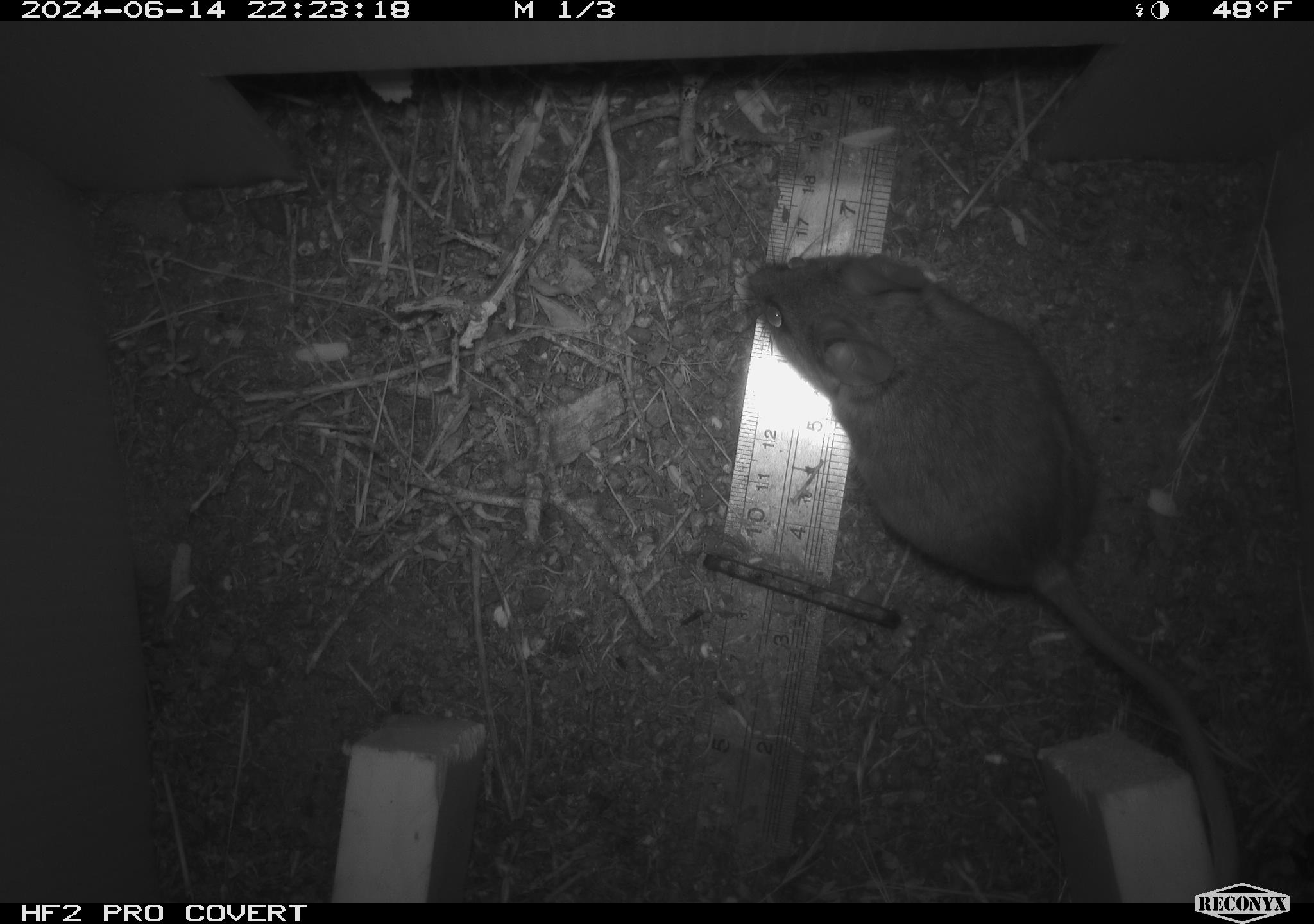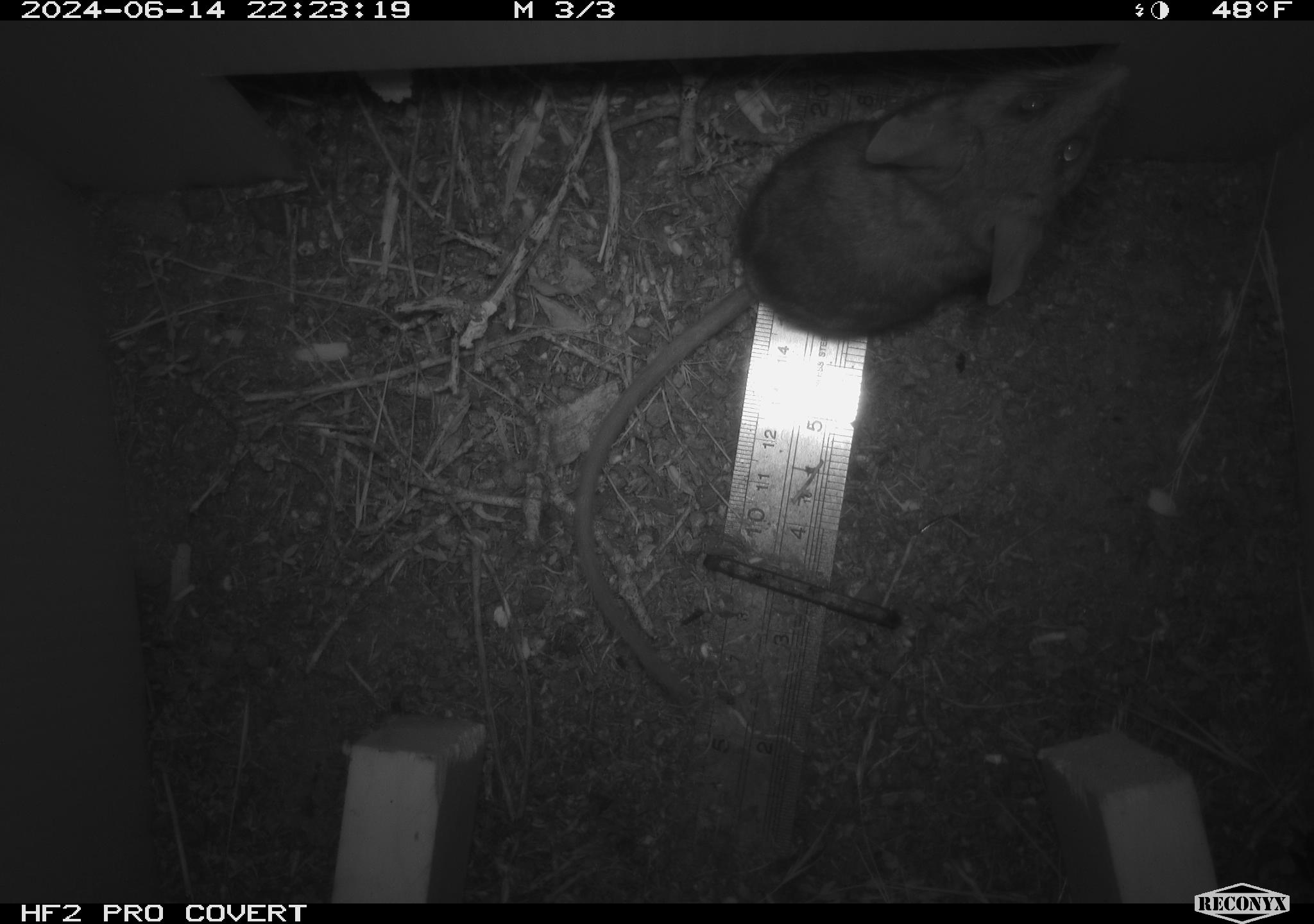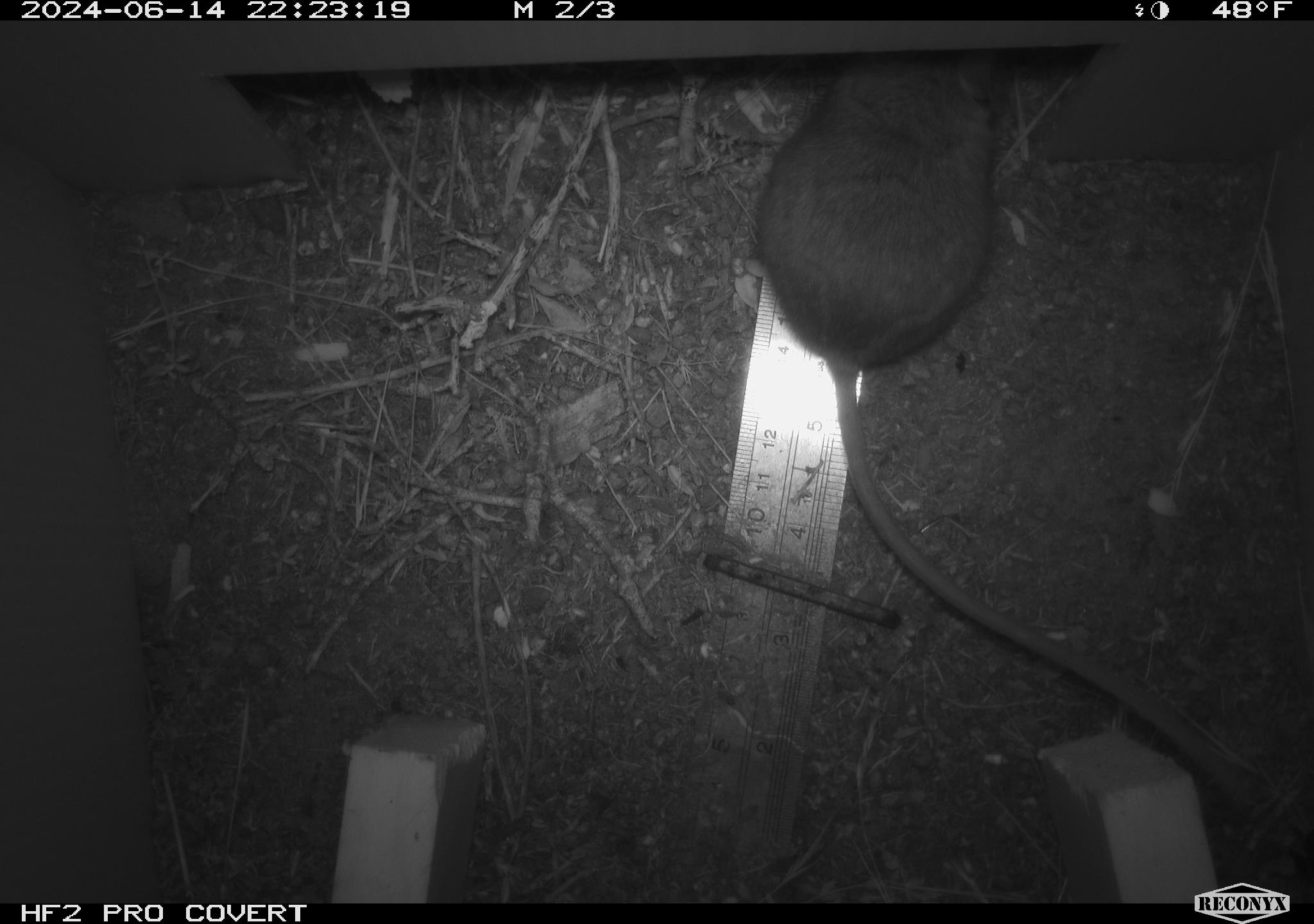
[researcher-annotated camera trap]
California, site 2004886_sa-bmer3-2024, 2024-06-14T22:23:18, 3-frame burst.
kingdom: Animalia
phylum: Chordata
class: Mammalia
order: Rodentia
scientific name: Rodentia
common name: mouse species